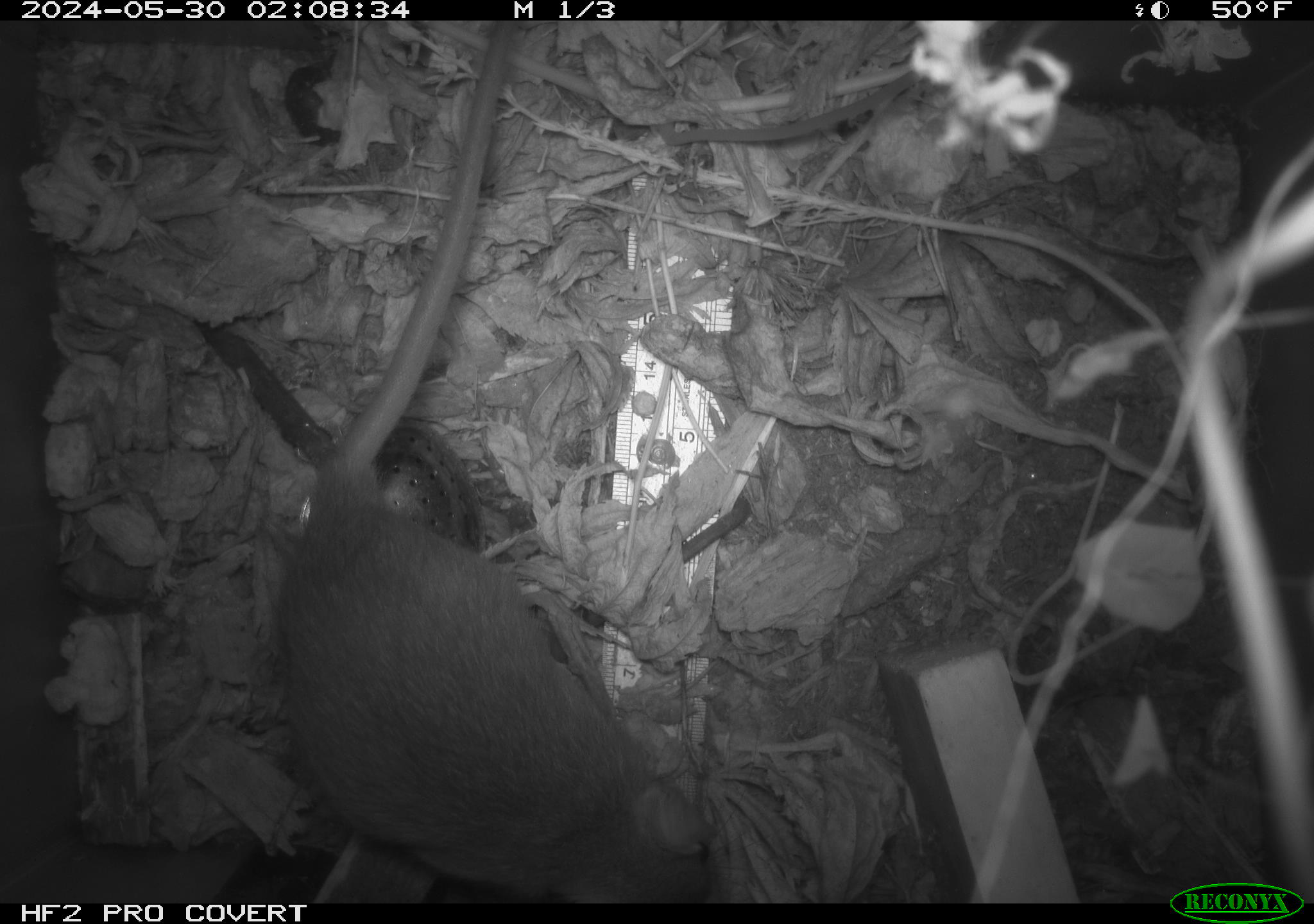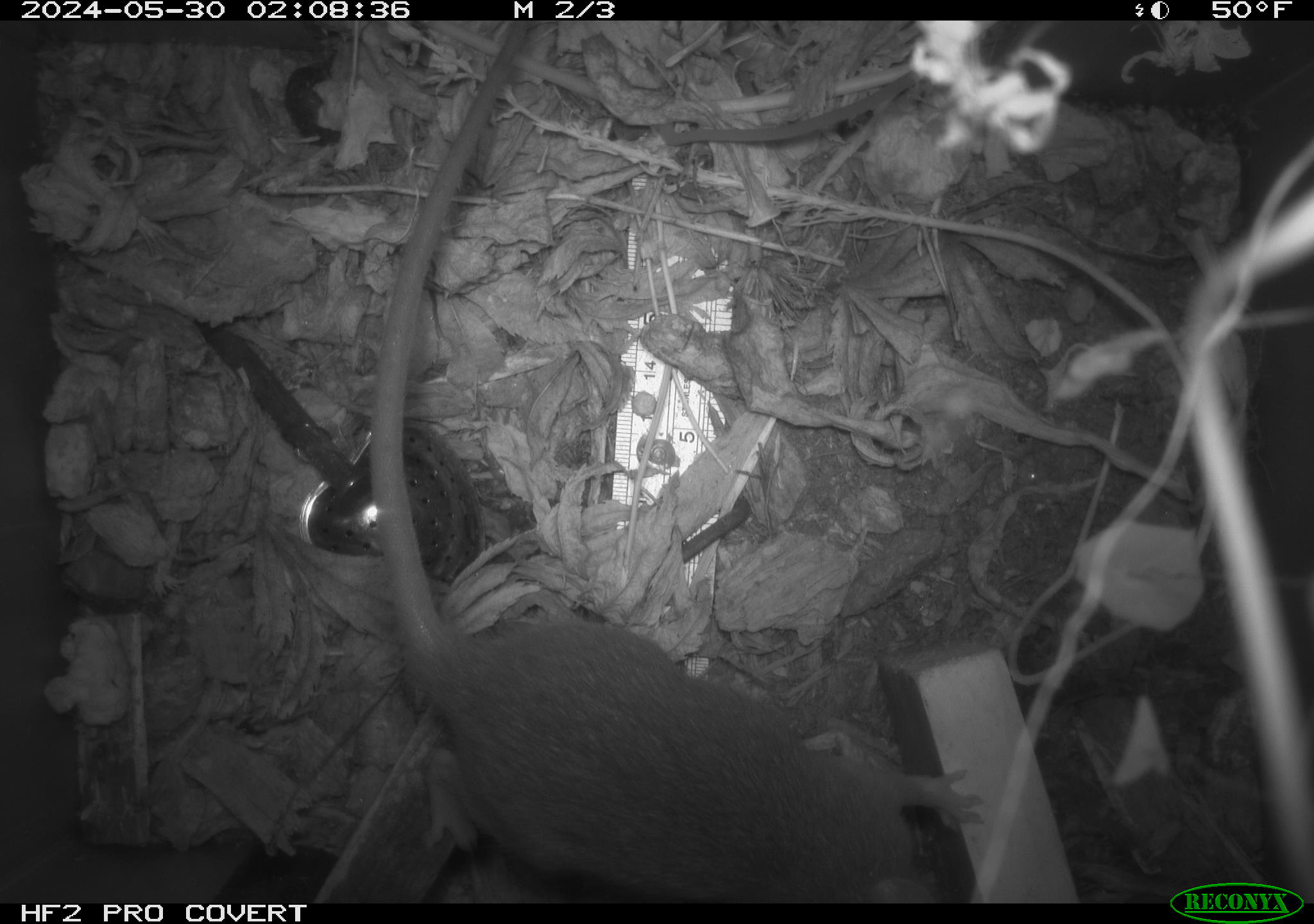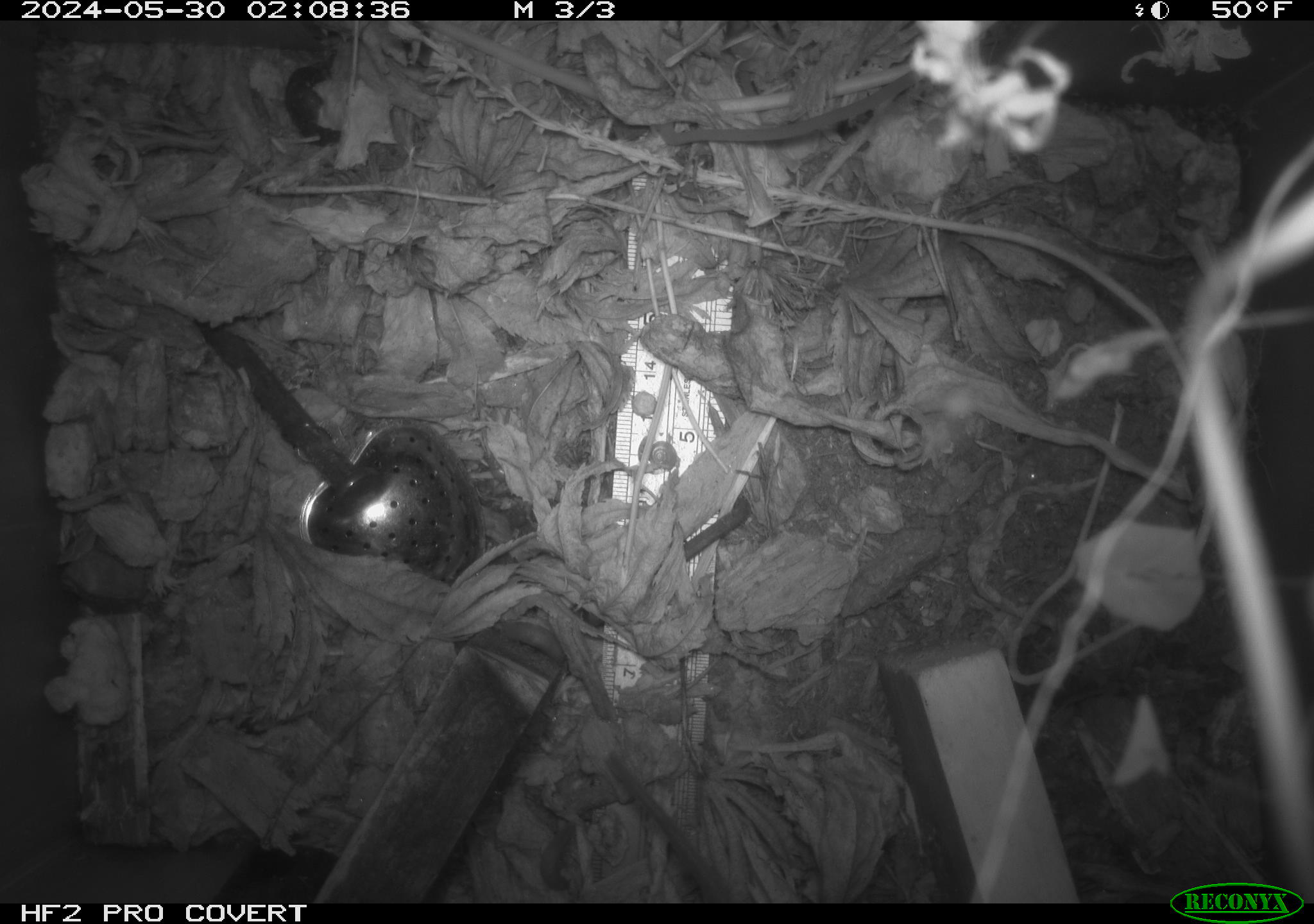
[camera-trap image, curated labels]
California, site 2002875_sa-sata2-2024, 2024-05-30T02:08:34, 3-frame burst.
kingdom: Animalia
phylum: Chordata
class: Mammalia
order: Rodentia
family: Muridae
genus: Rattus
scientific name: Rattus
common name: rat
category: rattus species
Rattus species (rat) (Rattus).